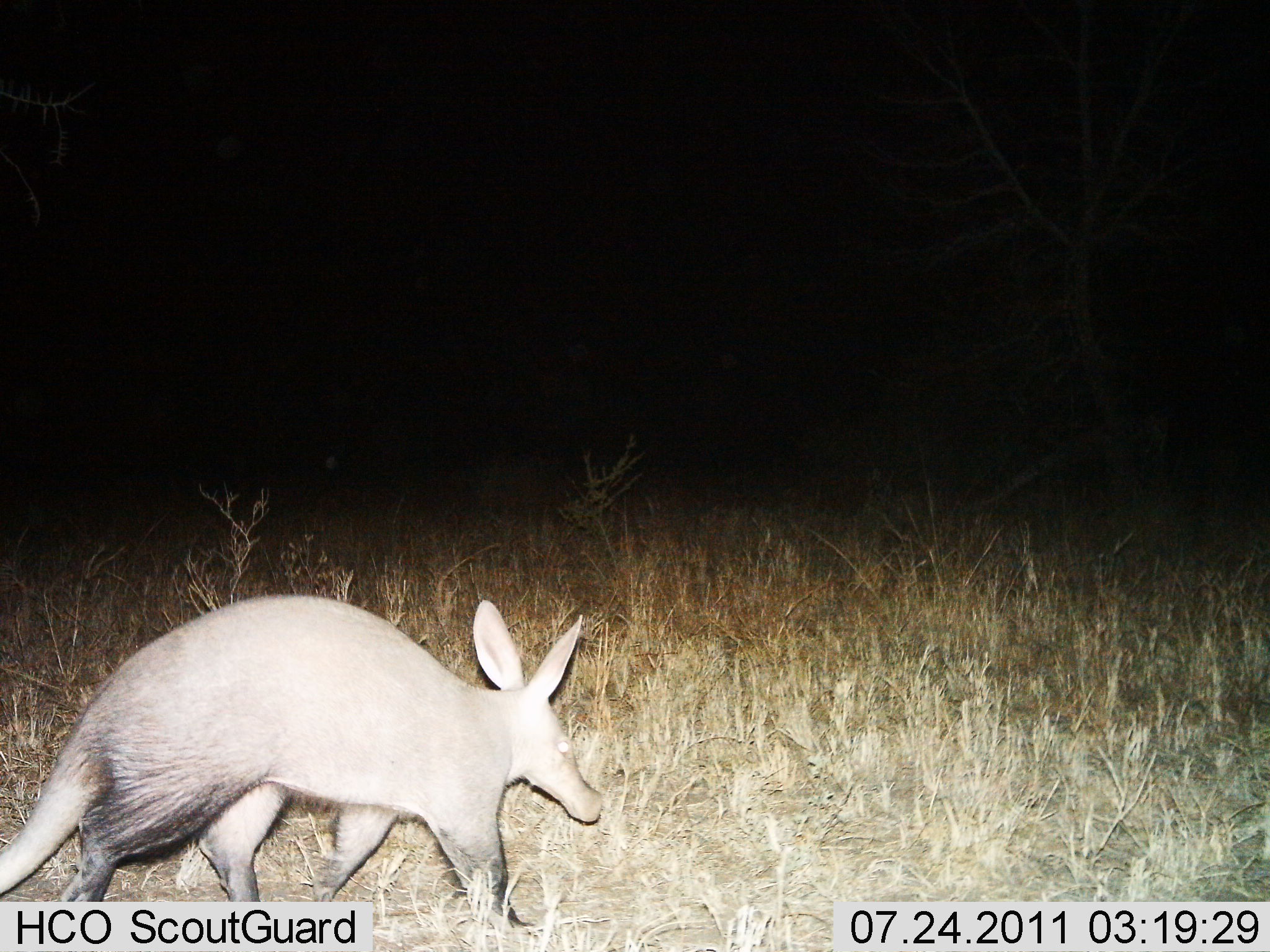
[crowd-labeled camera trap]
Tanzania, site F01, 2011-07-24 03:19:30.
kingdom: Animalia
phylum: Chordata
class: Mammalia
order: Tubulidentata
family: Orycteropodidae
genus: Orycteropus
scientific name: Orycteropus afer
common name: aardvark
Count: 1.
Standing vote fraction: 8%.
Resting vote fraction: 0%.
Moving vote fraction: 92%.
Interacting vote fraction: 0%.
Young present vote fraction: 0%.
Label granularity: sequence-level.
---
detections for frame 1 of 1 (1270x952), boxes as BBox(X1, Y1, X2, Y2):
animal: BBox(1, 592, 607, 952)